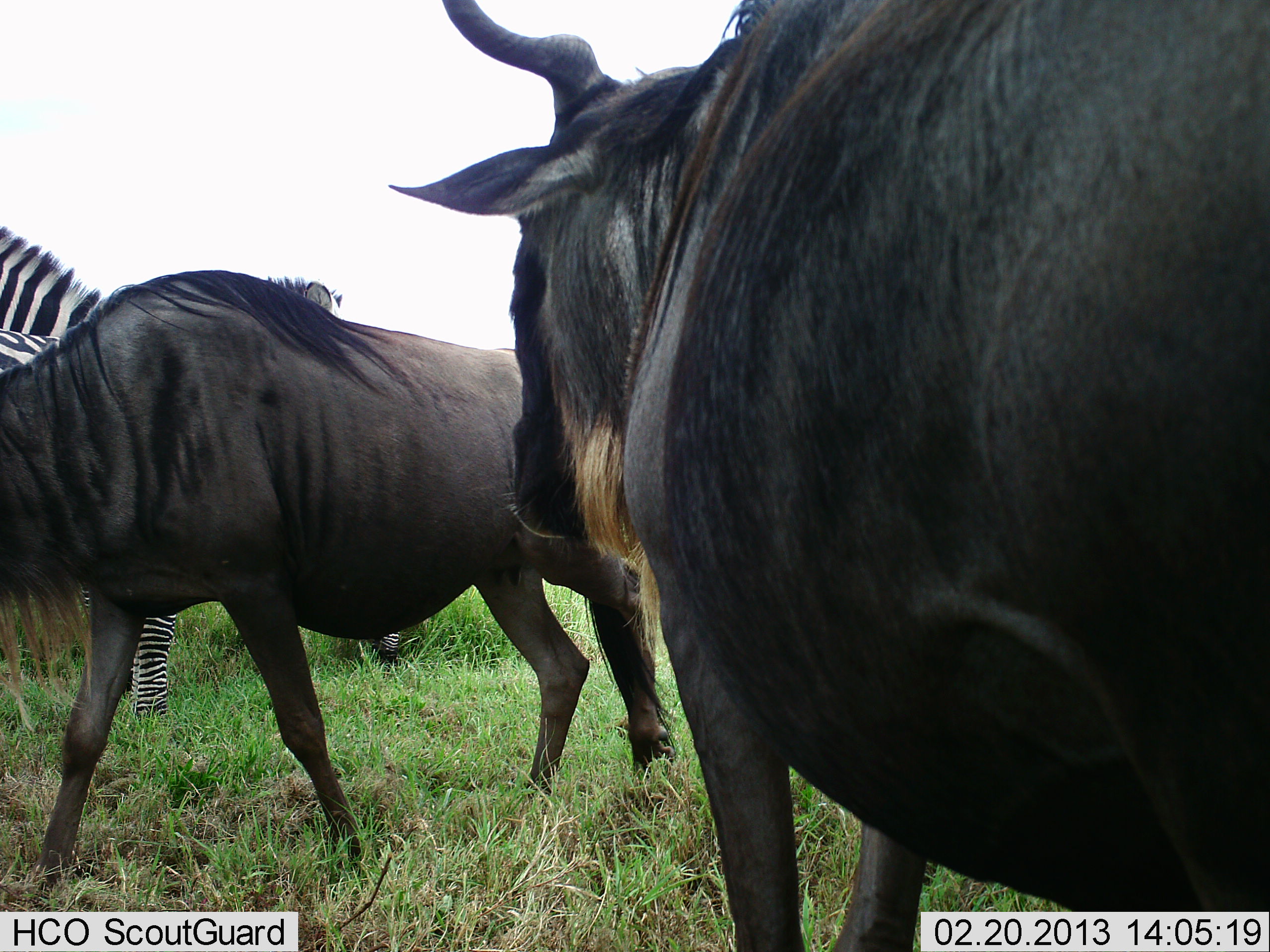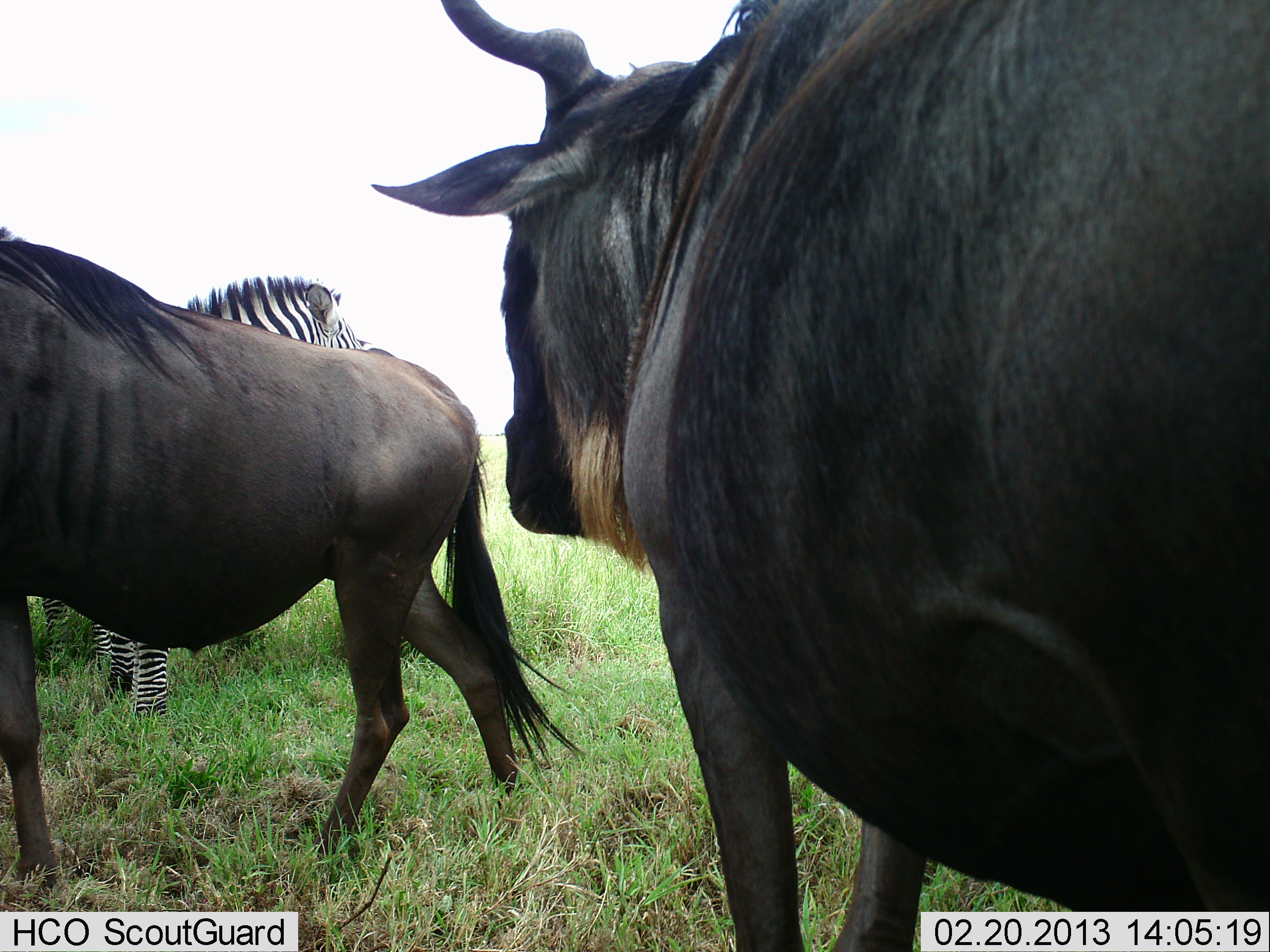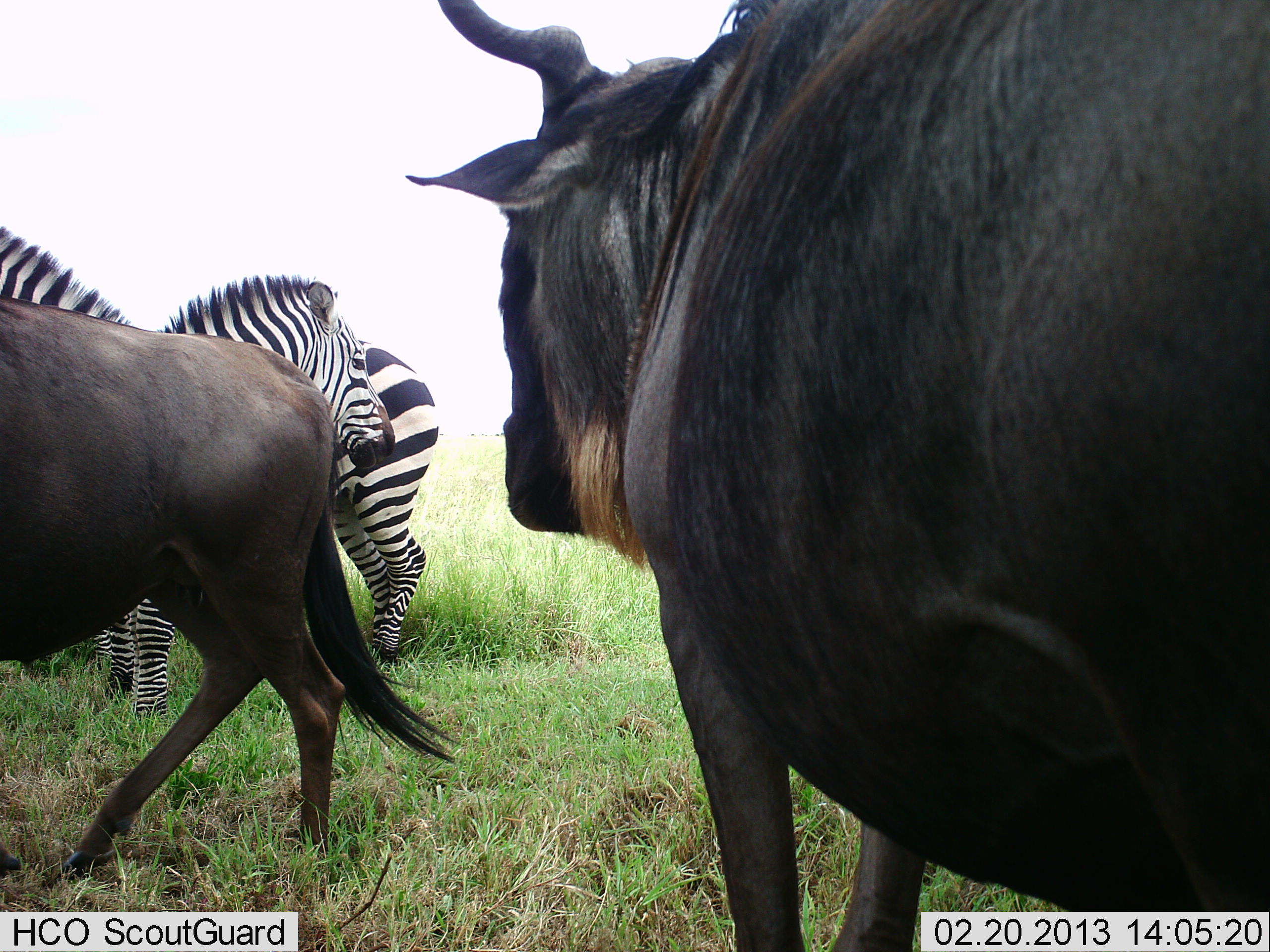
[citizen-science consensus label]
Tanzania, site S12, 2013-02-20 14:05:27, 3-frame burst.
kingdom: Animalia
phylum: Chordata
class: Mammalia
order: Artiodactyla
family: Bovidae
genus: Connochaetes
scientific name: Connochaetes taurinus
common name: blue wildebeest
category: wildebeest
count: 2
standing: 81%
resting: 0%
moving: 85%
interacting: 4%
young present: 0%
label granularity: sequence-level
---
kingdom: Animalia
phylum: Chordata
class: Mammalia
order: Perissodactyla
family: Equidae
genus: Equus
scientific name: Equus quagga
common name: plains zebra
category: zebra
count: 2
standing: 92%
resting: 0%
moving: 8%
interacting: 8%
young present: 0%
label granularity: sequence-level